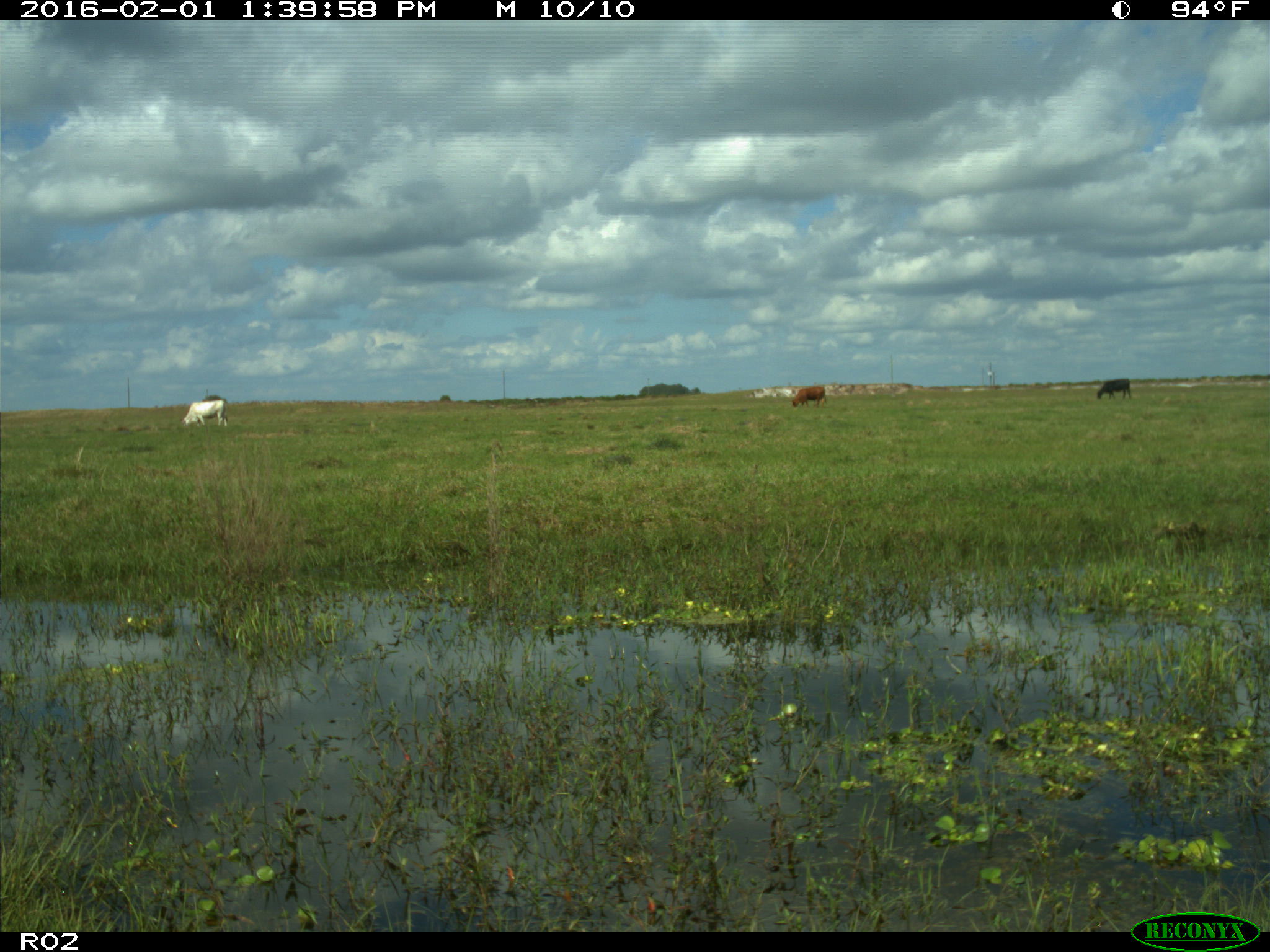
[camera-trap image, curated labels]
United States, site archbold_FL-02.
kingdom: Animalia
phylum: Chordata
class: Mammalia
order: Artiodactyla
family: Bovidae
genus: Bos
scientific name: Bos taurus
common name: domestic cow